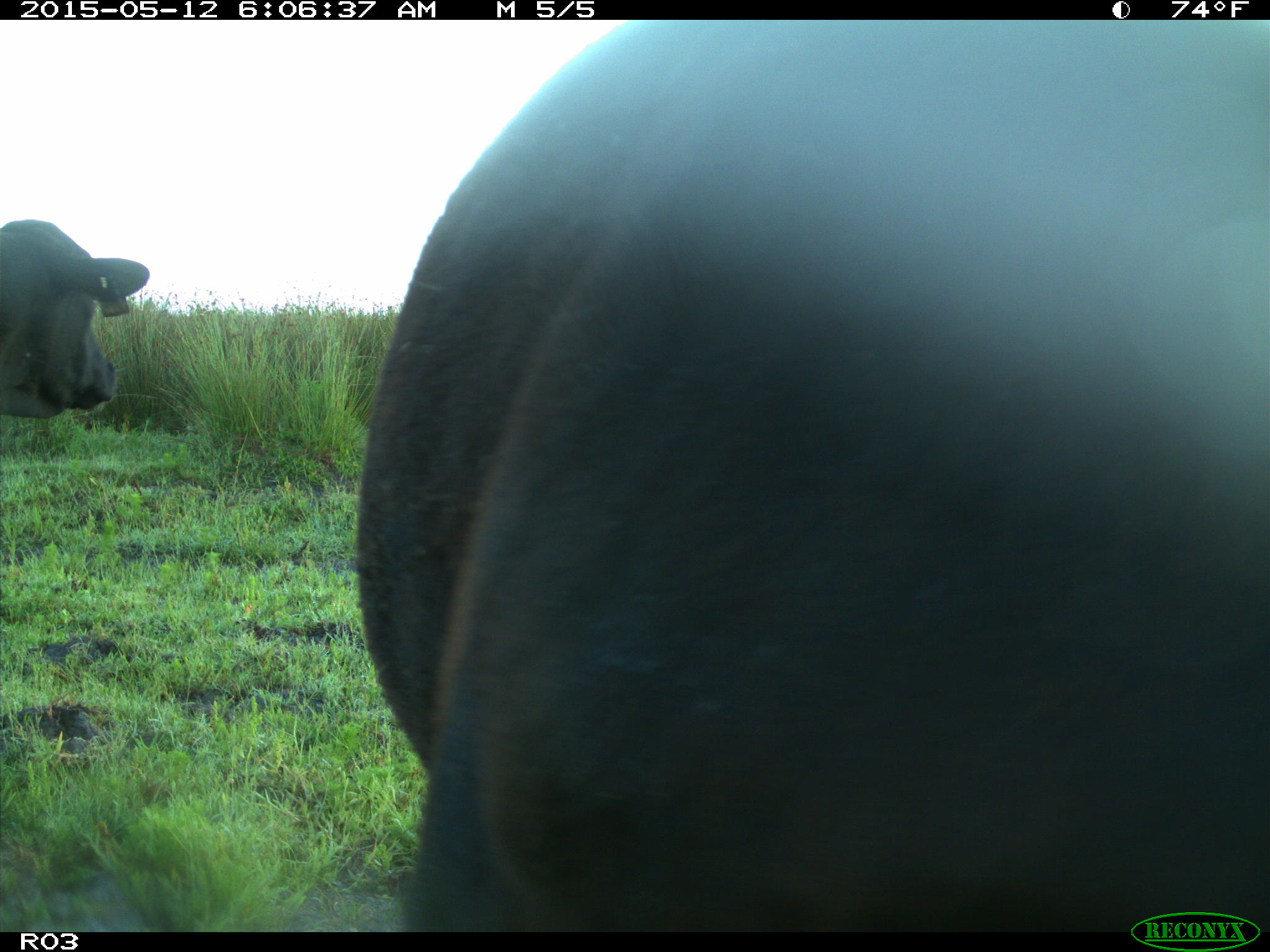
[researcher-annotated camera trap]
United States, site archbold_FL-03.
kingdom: Animalia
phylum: Chordata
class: Mammalia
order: Artiodactyla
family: Bovidae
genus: Bos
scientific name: Bos taurus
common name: domestic cow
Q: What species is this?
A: Bos taurus (domestic cow).